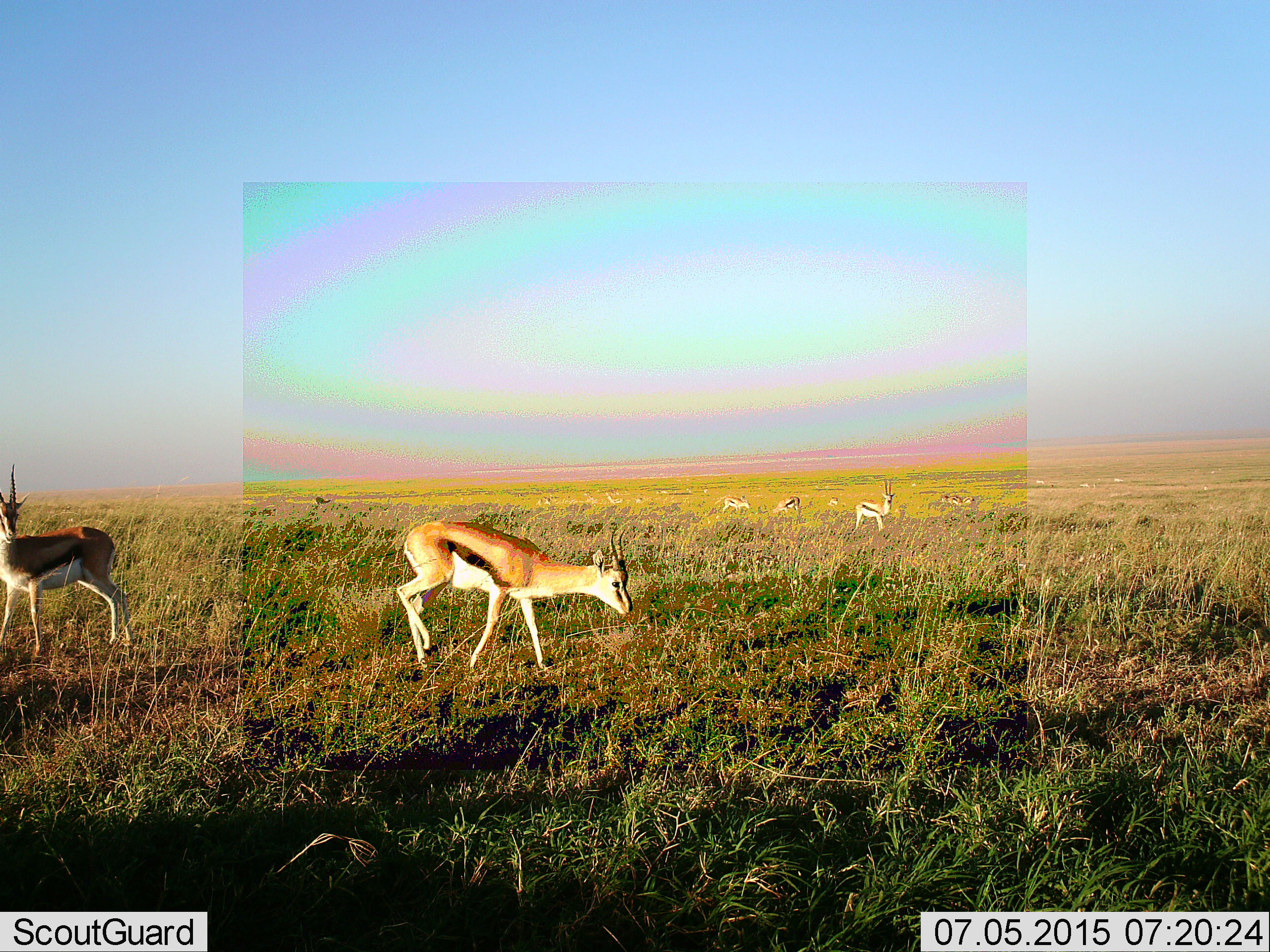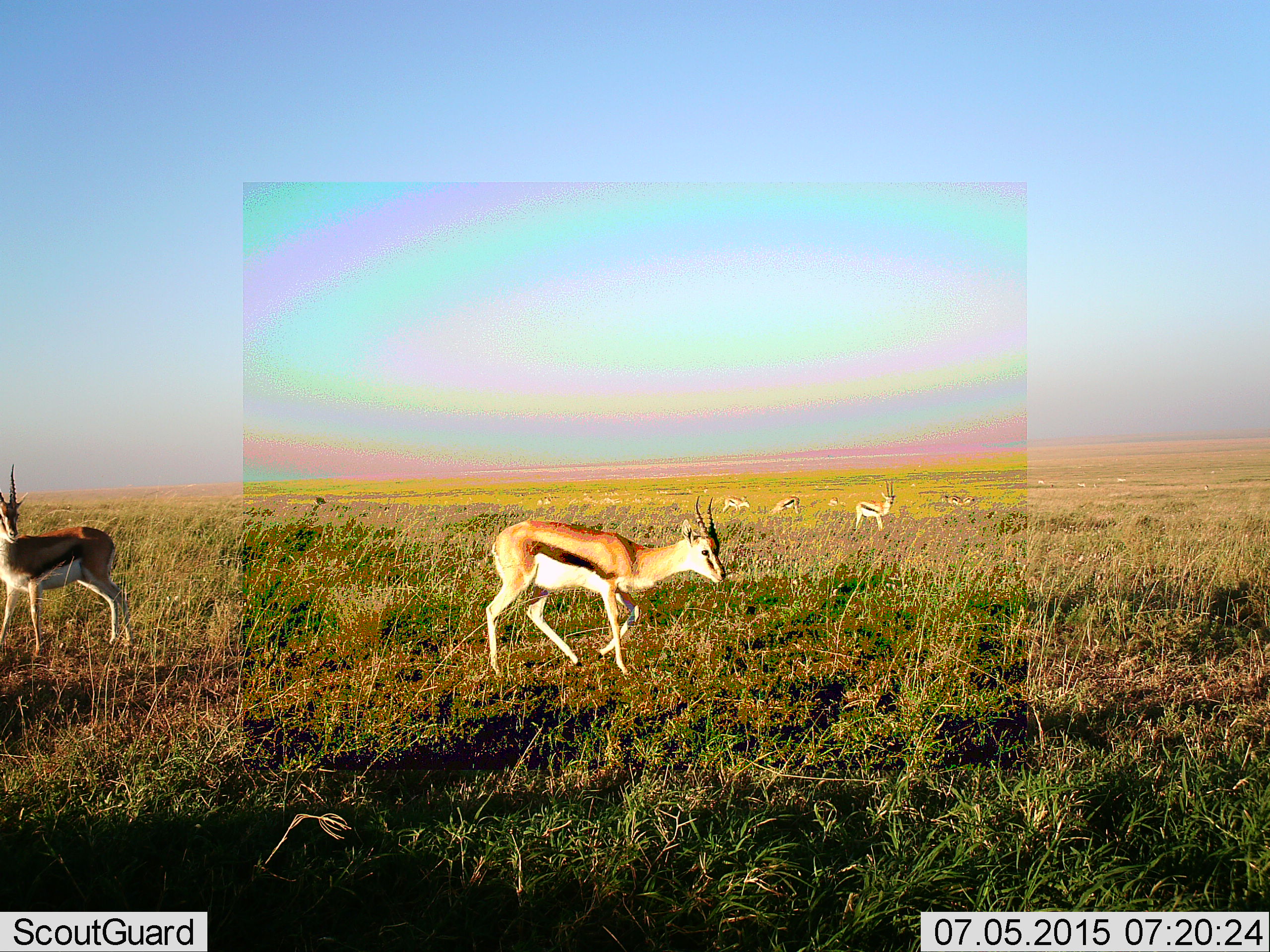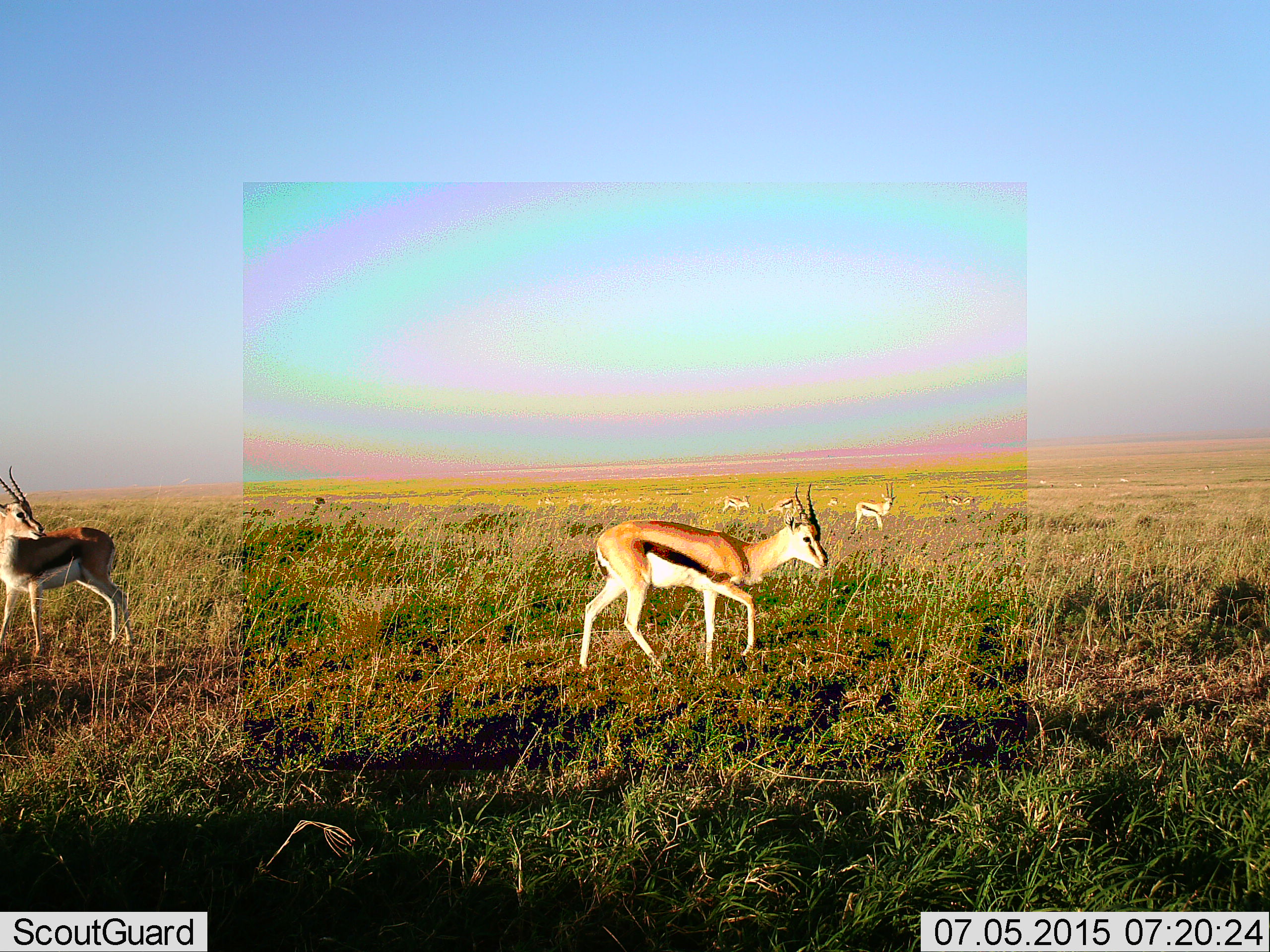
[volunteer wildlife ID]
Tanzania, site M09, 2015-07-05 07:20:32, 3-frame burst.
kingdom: Animalia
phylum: Chordata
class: Mammalia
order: Artiodactyla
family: Bovidae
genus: Eudorcas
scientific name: Eudorcas thomsonii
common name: thomson's gazelle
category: gazellethomsons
Gazellethomsons (thomson's gazelle) (Eudorcas thomsonii), count 6. Behavior (volunteer vote fractions): standing 78%, resting 0%, moving 67%, interacting 11%. Young present (vote fraction): 0%. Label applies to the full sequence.